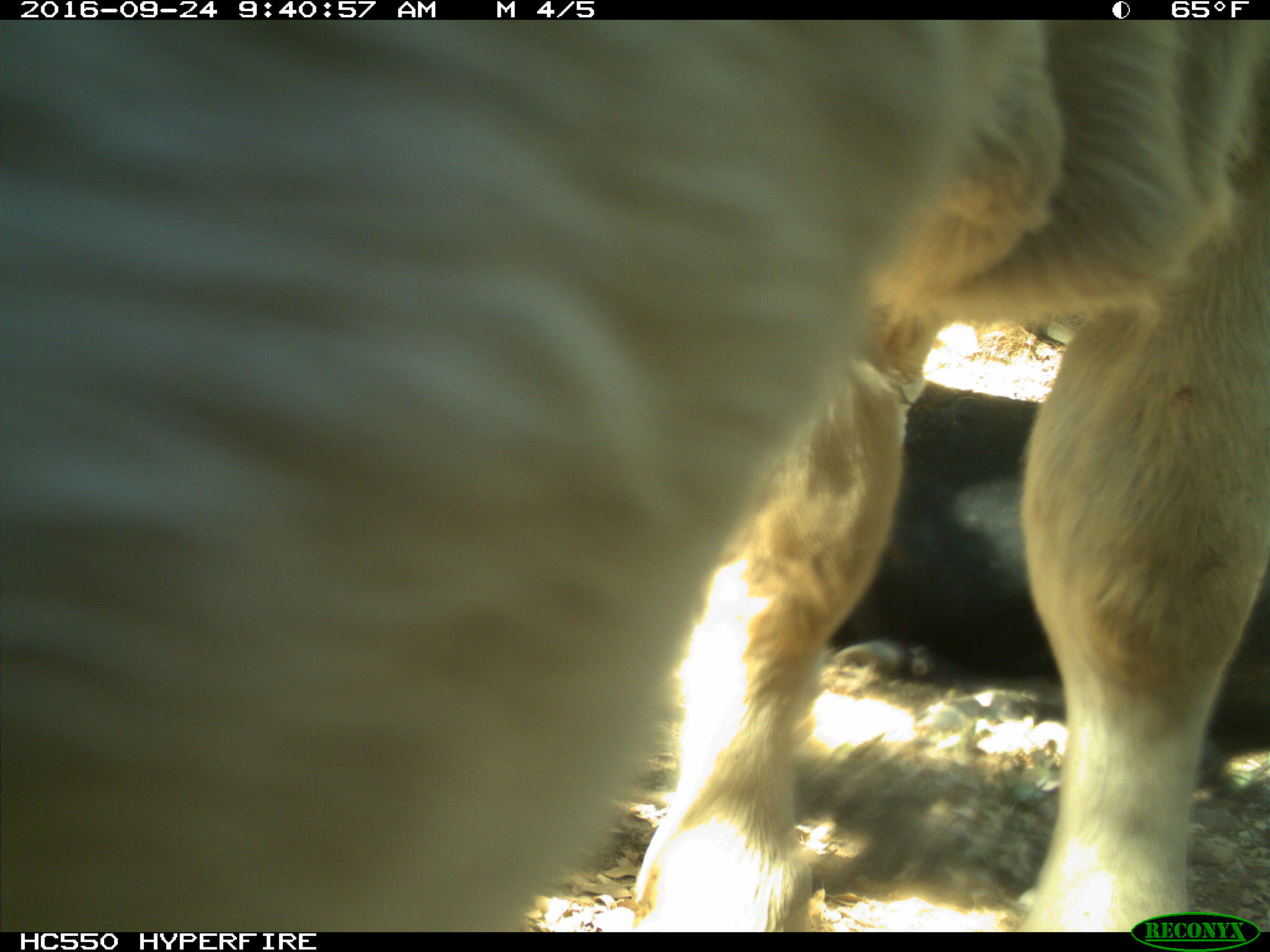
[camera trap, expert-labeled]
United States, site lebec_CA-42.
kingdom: Animalia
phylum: Chordata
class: Mammalia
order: Artiodactyla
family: Bovidae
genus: Bos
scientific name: Bos taurus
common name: domestic cow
Bos taurus (domestic cow).